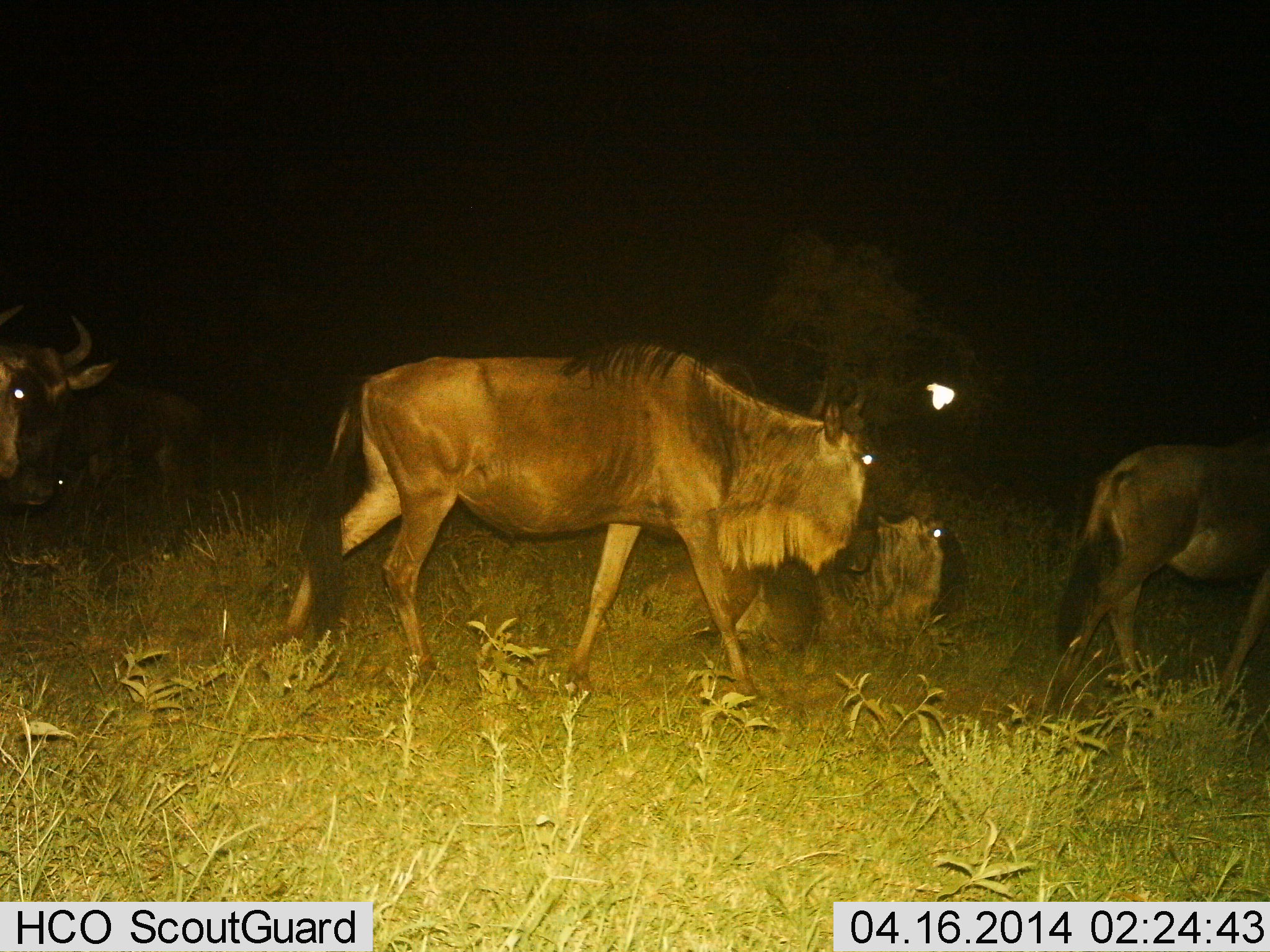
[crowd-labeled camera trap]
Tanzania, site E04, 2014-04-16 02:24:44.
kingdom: Animalia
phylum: Chordata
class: Mammalia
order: Artiodactyla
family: Bovidae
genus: Connochaetes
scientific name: Connochaetes taurinus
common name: blue wildebeest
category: wildebeest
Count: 5.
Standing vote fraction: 30%.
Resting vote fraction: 80%.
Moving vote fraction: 70%.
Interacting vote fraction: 0%.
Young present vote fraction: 0%.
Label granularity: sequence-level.